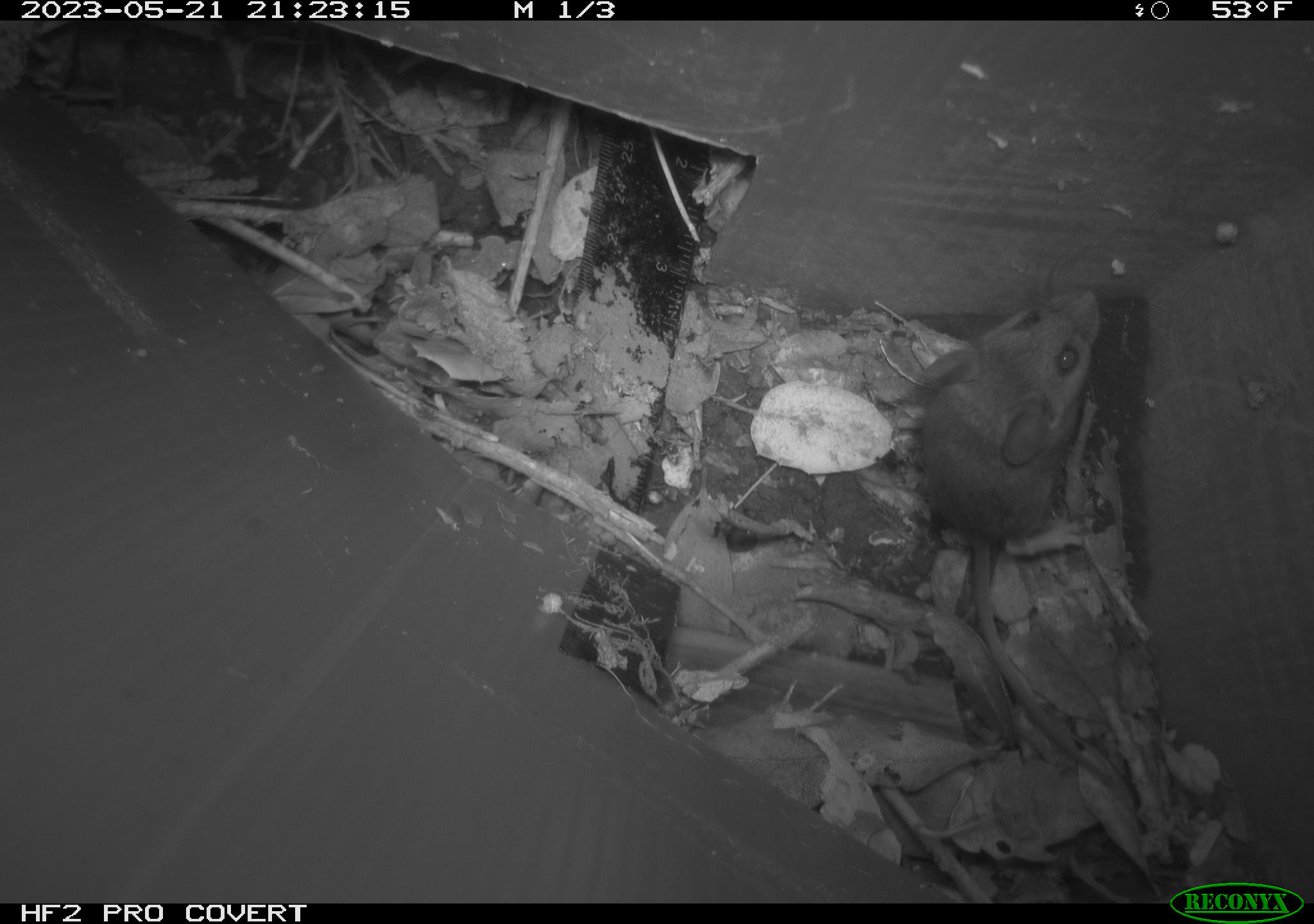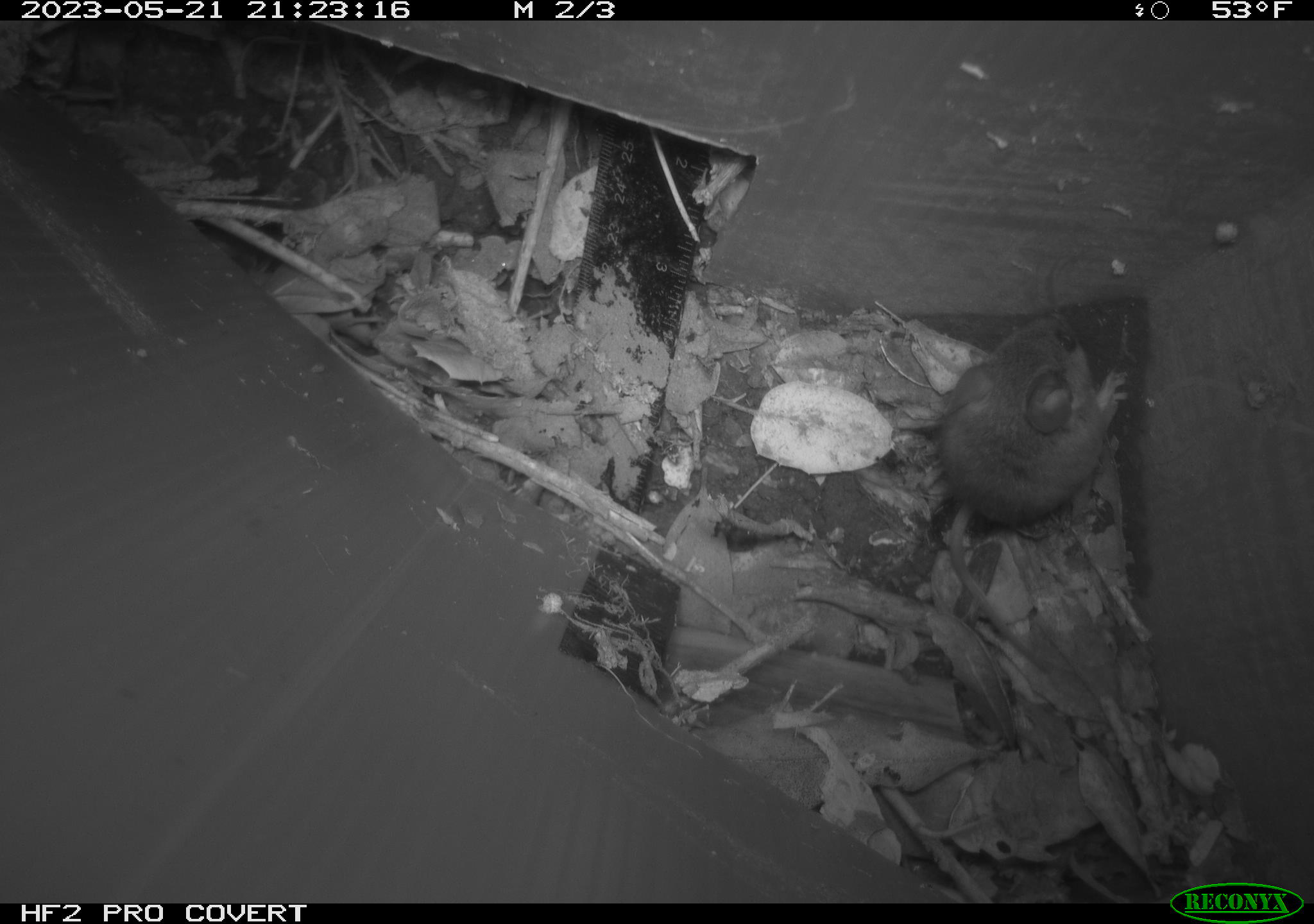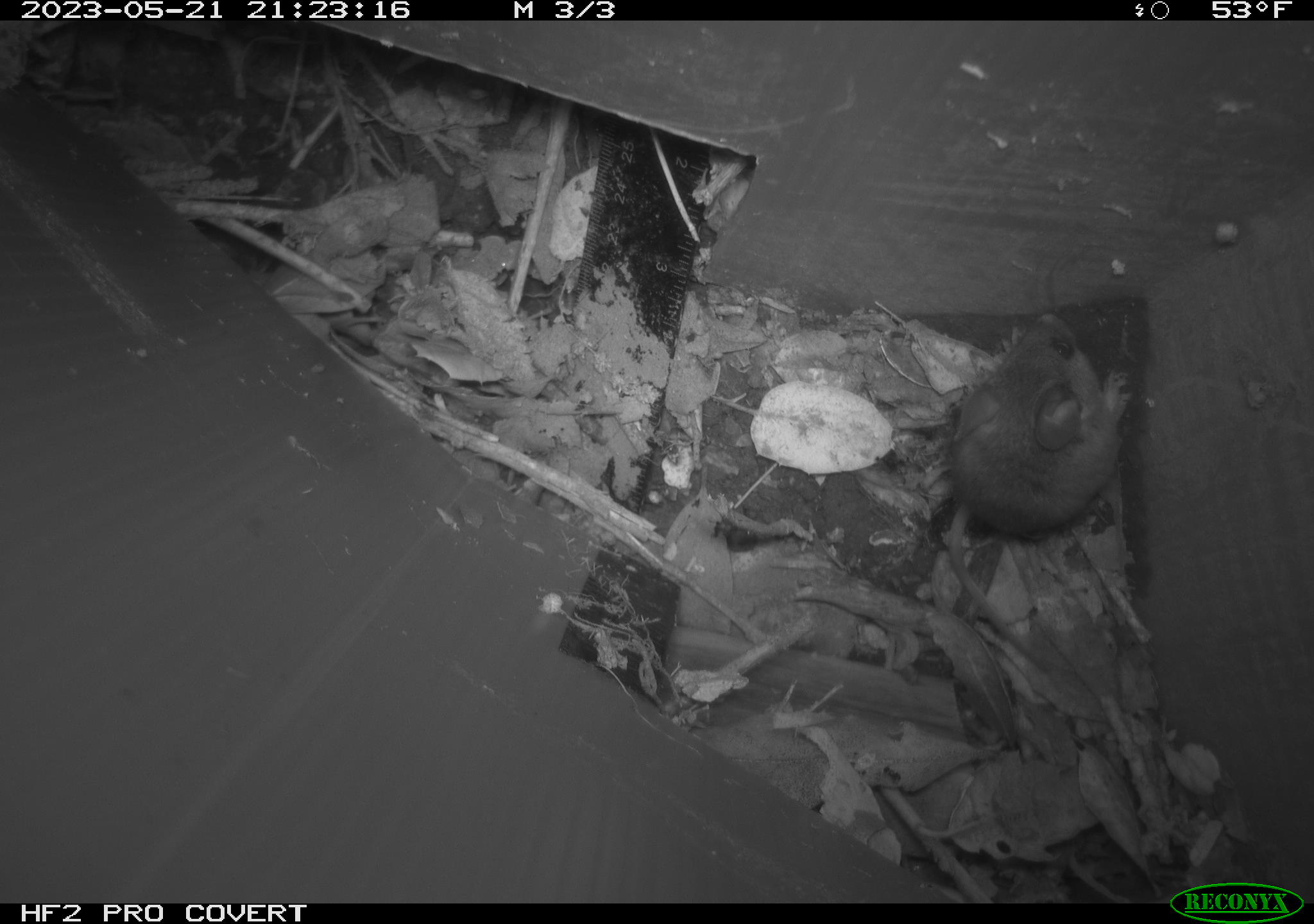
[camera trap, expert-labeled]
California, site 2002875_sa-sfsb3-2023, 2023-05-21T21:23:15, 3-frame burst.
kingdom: Animalia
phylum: Chordata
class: Mammalia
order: Rodentia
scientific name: Rodentia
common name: mouse species